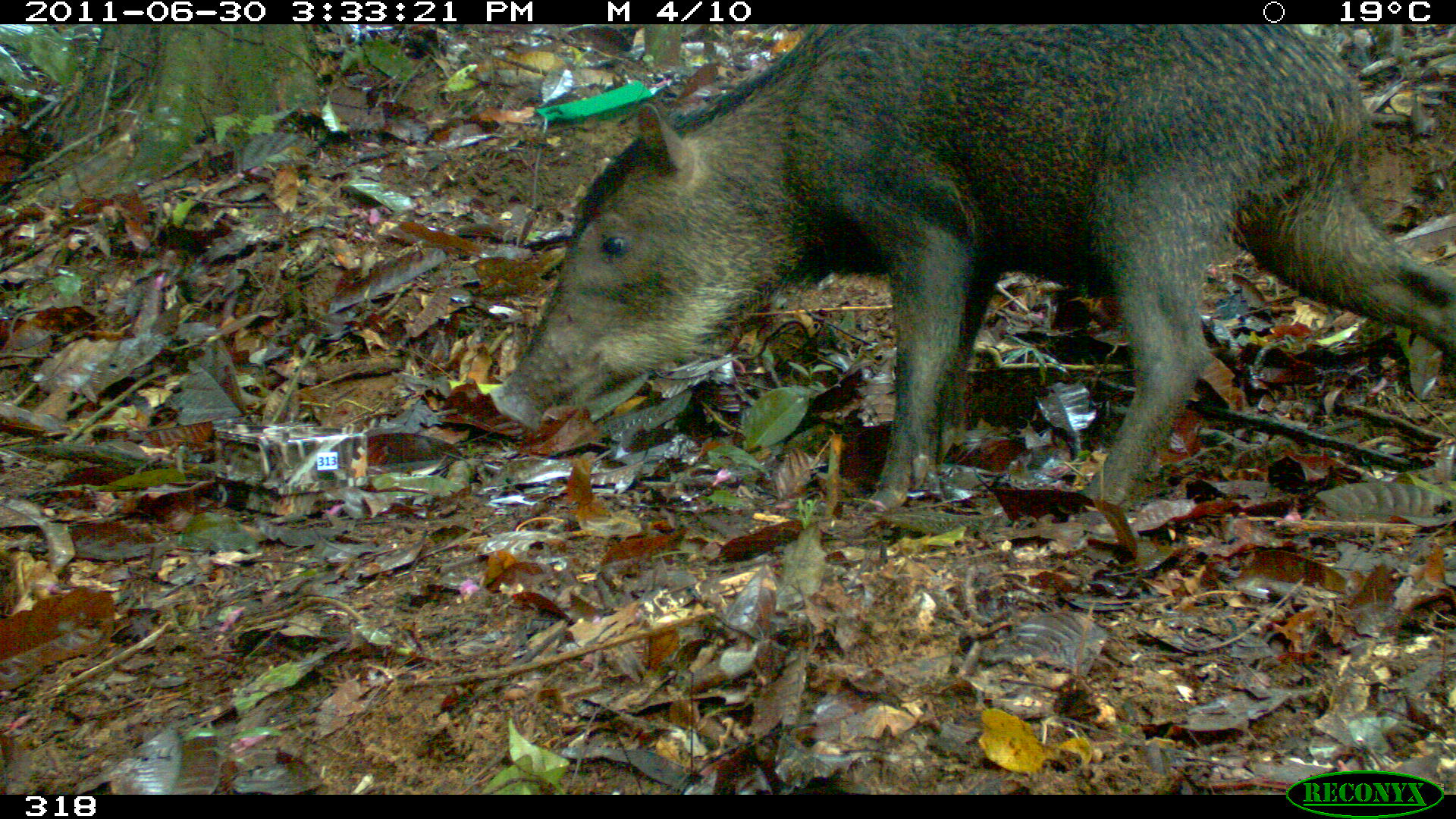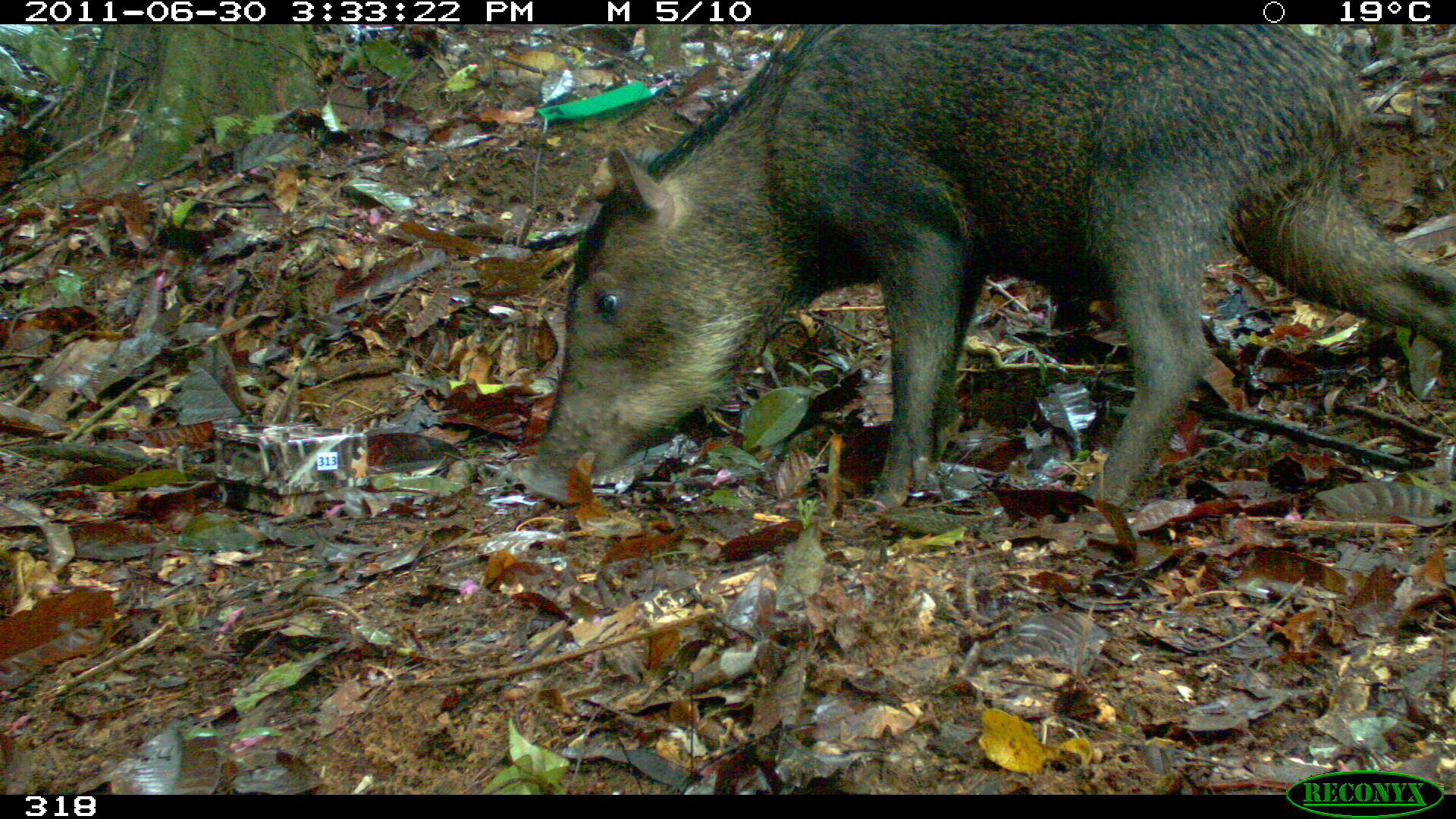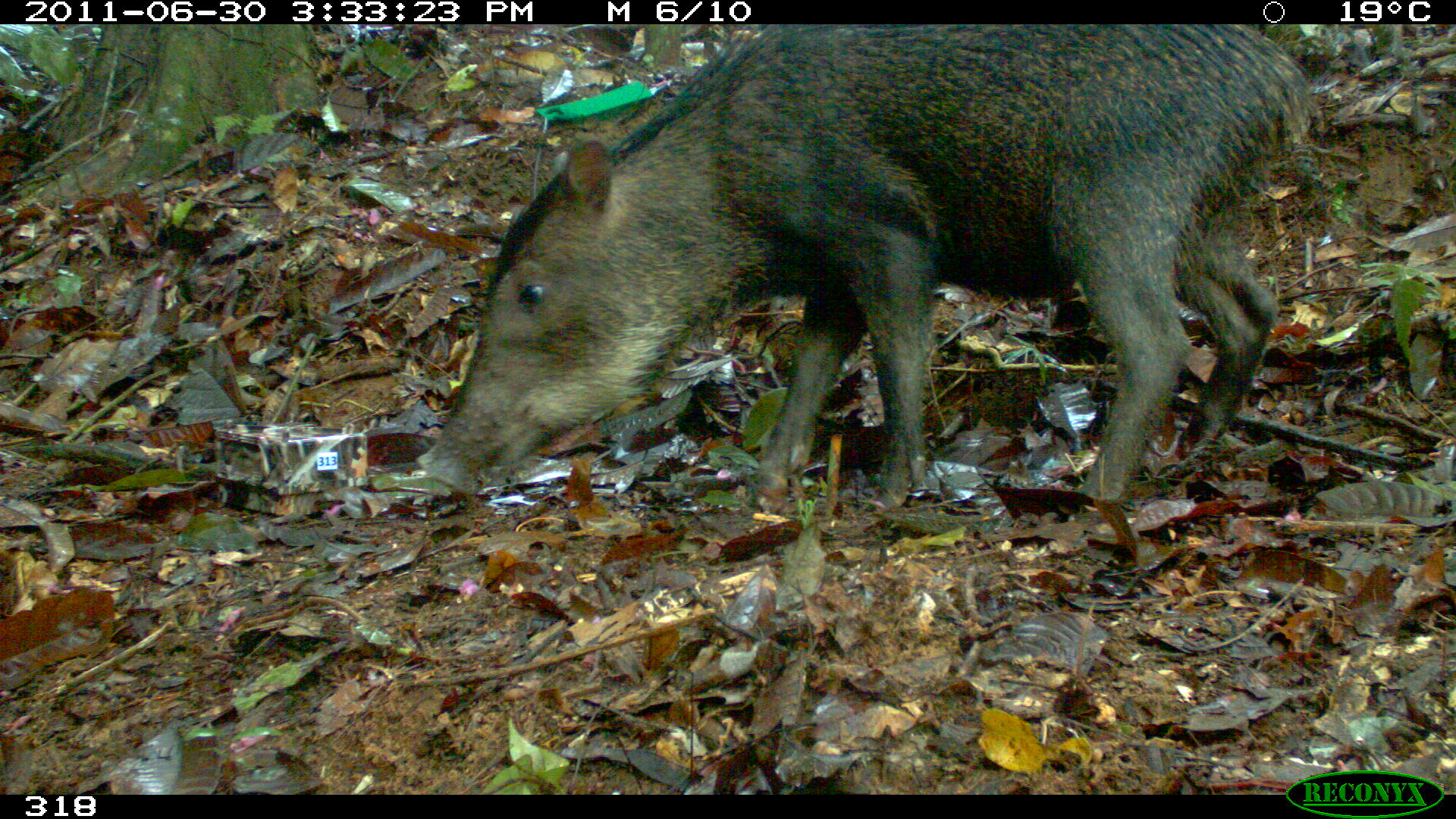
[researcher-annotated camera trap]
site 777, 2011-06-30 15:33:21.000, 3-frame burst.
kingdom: Animalia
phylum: Chordata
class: Mammalia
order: Artiodactyla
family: Tayassuidae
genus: Tayassu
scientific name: Tayassu pecari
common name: white-lipped peccary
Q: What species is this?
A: Tayassu pecari (white-lipped peccary).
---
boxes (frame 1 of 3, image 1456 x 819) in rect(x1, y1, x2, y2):
tayassu pecari: rect(485, 24, 1456, 527)